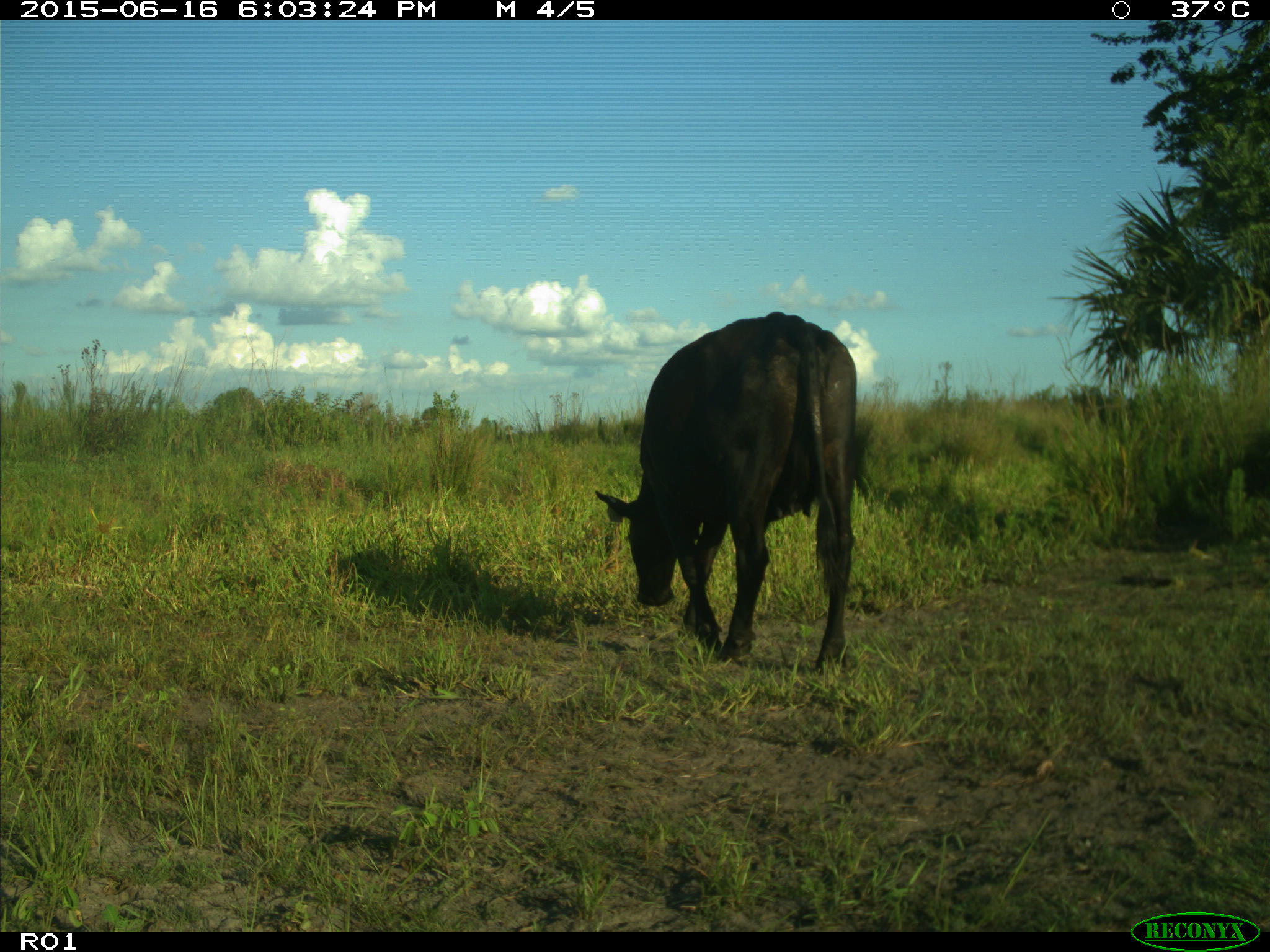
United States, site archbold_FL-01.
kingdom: Animalia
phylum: Chordata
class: Mammalia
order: Artiodactyla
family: Bovidae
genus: Bos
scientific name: Bos taurus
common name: domestic cow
Bos taurus (domestic cow).